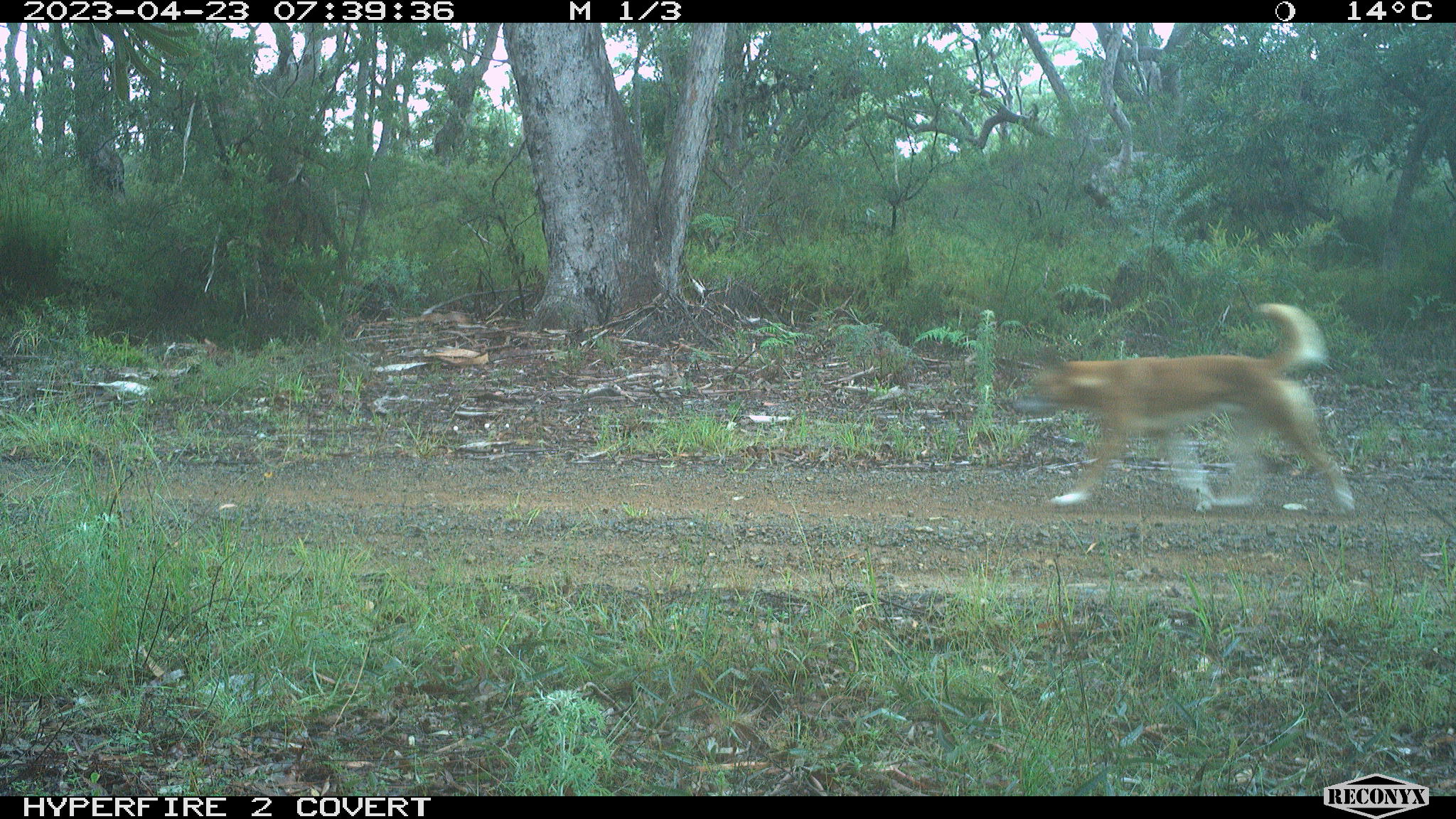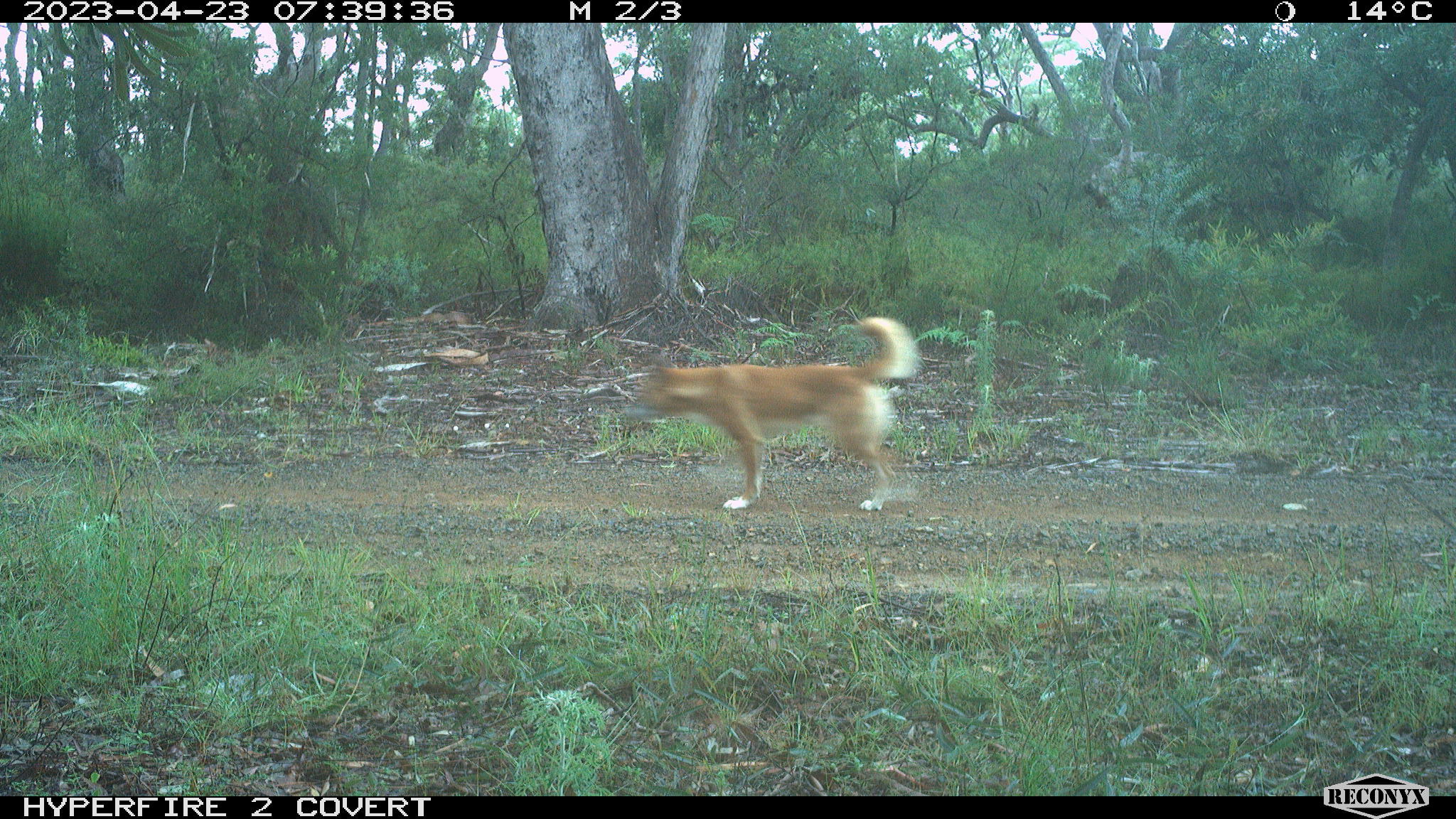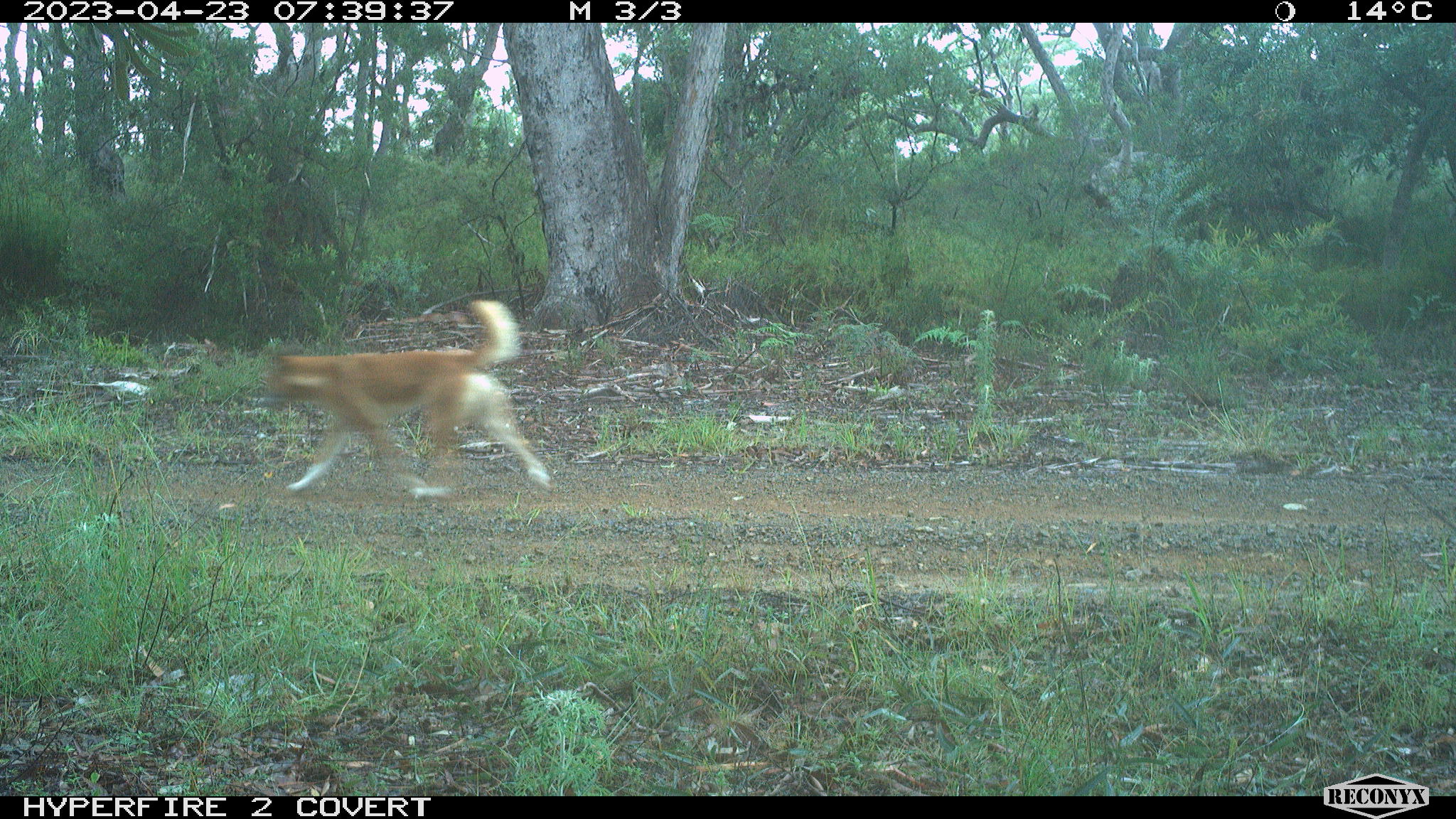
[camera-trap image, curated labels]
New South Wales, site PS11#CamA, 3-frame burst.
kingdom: Animalia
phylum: Chordata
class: Mammalia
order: Carnivora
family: Canidae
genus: Canis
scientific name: Canis familiaris dingo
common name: dingo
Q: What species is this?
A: Dingo (Canis familiaris dingo).